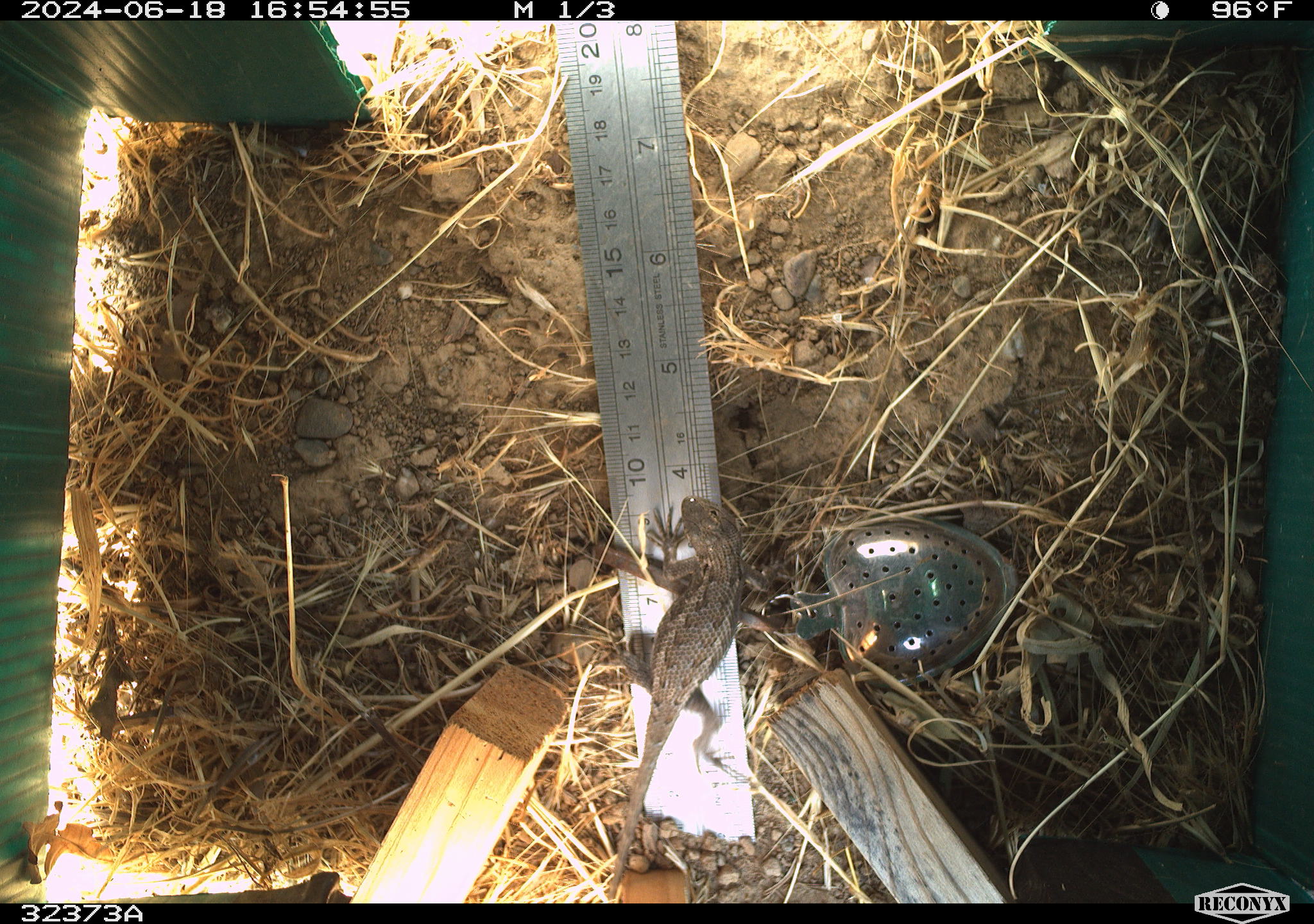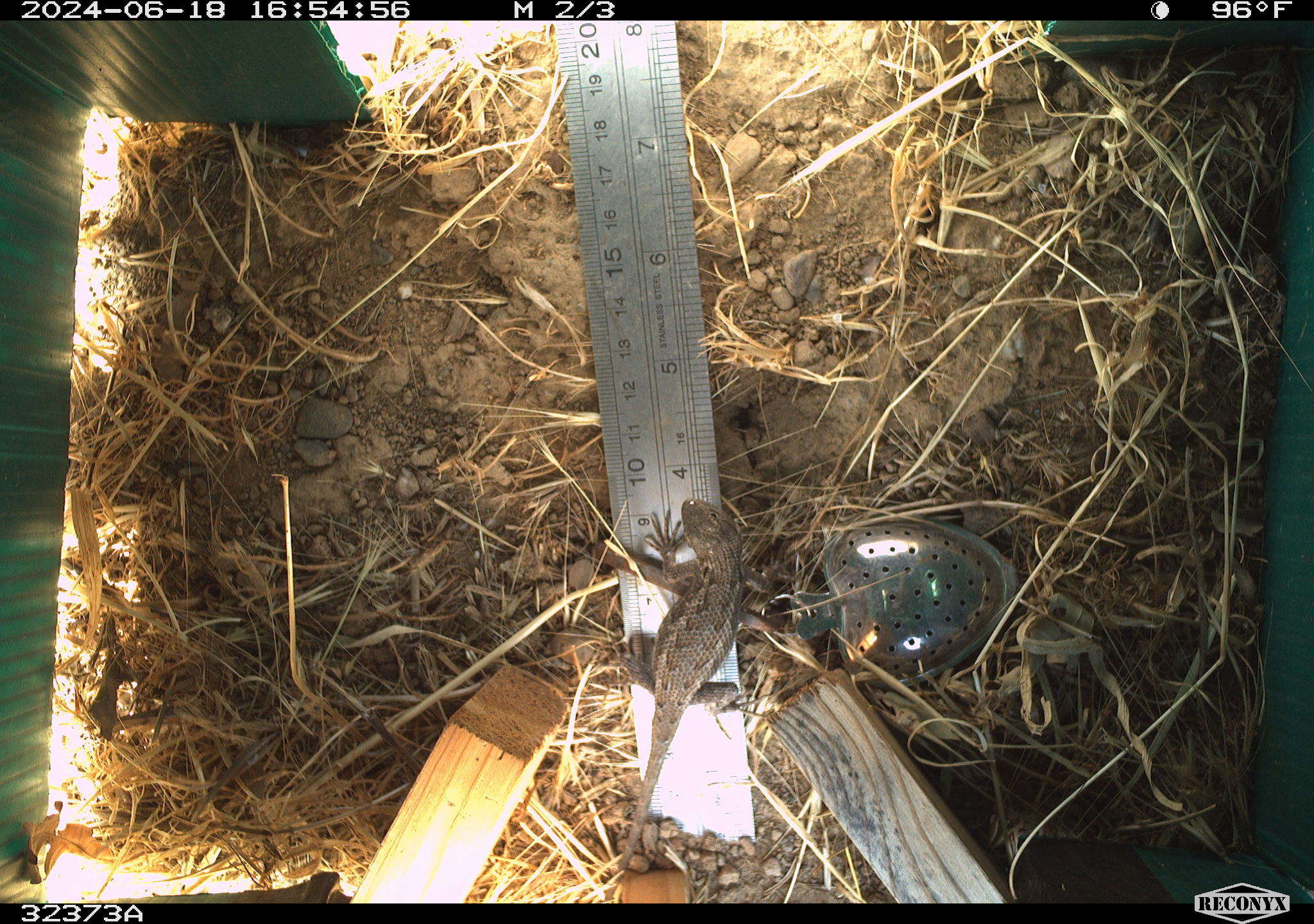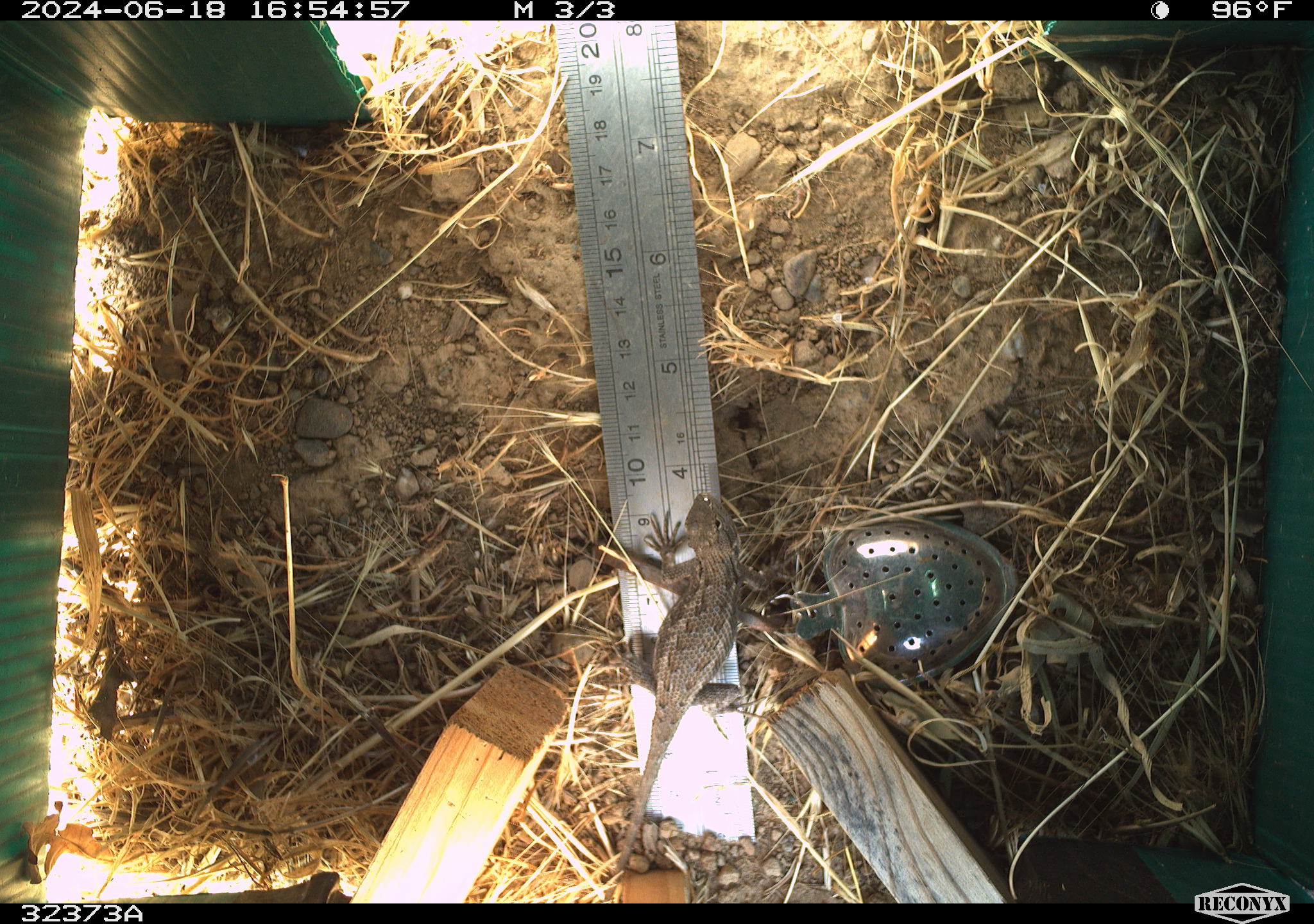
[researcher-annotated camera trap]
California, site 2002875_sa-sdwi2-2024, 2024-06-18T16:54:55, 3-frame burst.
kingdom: Animalia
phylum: Chordata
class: Reptilia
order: Squamata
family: Phrynosomatidae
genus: Sceloporus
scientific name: Sceloporus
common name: spiny lizards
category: sceloporus species